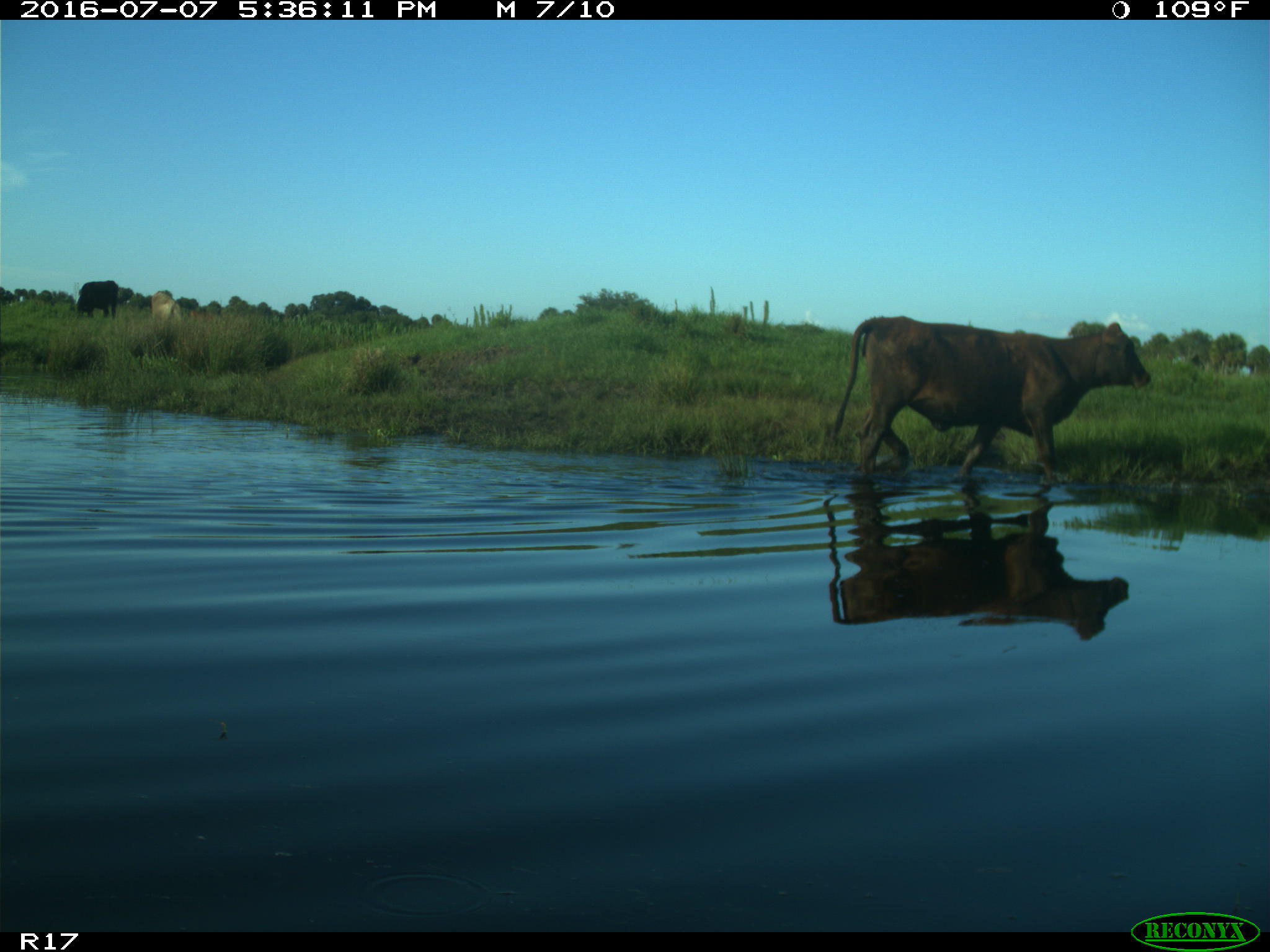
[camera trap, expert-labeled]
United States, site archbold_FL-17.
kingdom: Animalia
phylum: Chordata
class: Mammalia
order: Artiodactyla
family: Bovidae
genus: Bos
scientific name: Bos taurus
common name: domestic cow